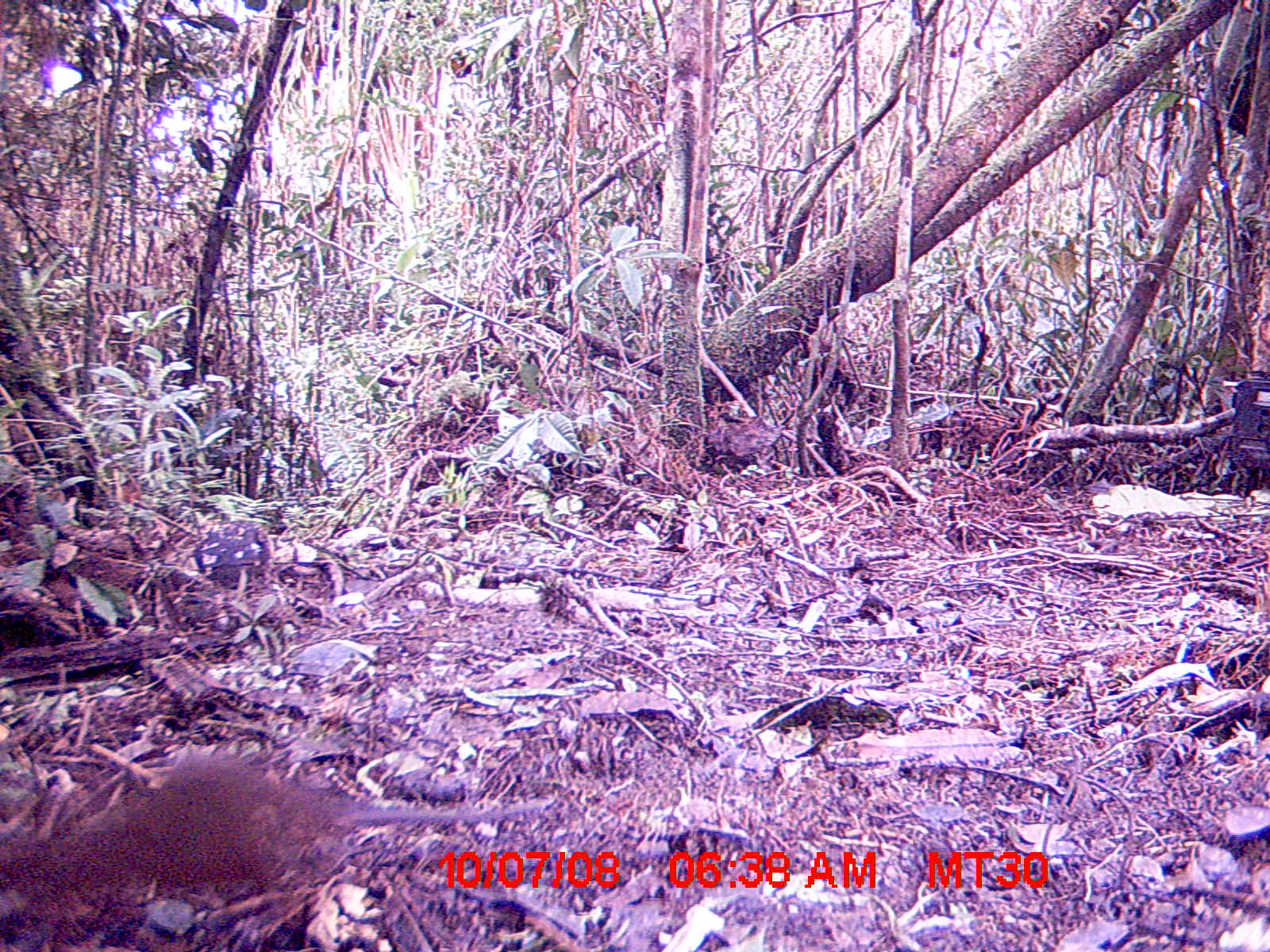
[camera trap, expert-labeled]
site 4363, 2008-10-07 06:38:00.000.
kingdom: Animalia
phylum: Chordata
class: Mammalia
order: Rodentia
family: Nesomyidae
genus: Nesomys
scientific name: Nesomys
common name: nesomys rodents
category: nesomys sp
Nesomys sp (nesomys rodents) (Nesomys), count 1.